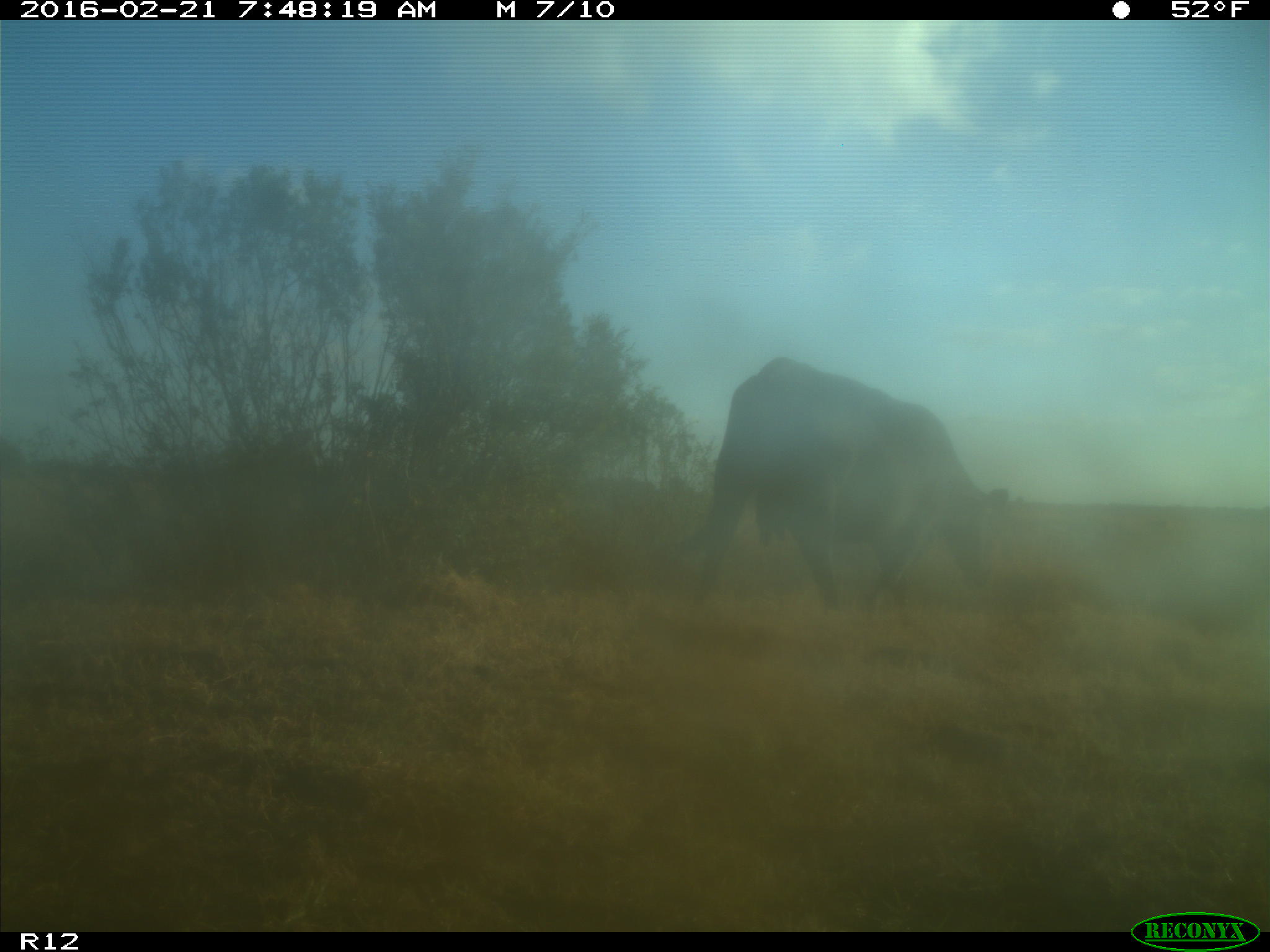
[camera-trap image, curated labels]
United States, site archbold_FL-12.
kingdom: Animalia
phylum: Chordata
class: Mammalia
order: Artiodactyla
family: Bovidae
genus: Bos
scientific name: Bos taurus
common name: domestic cow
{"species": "Bos taurus (domestic cow)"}